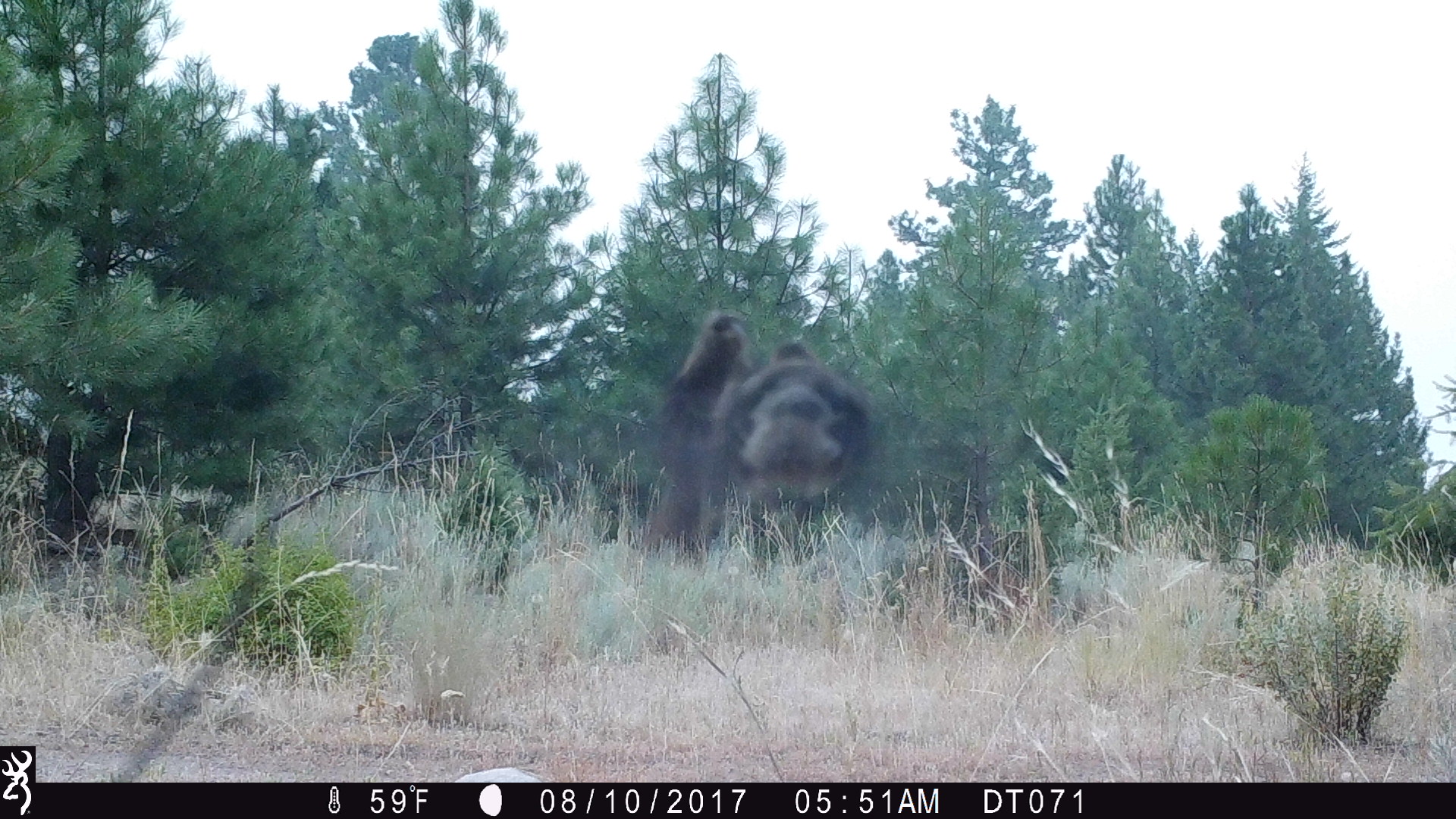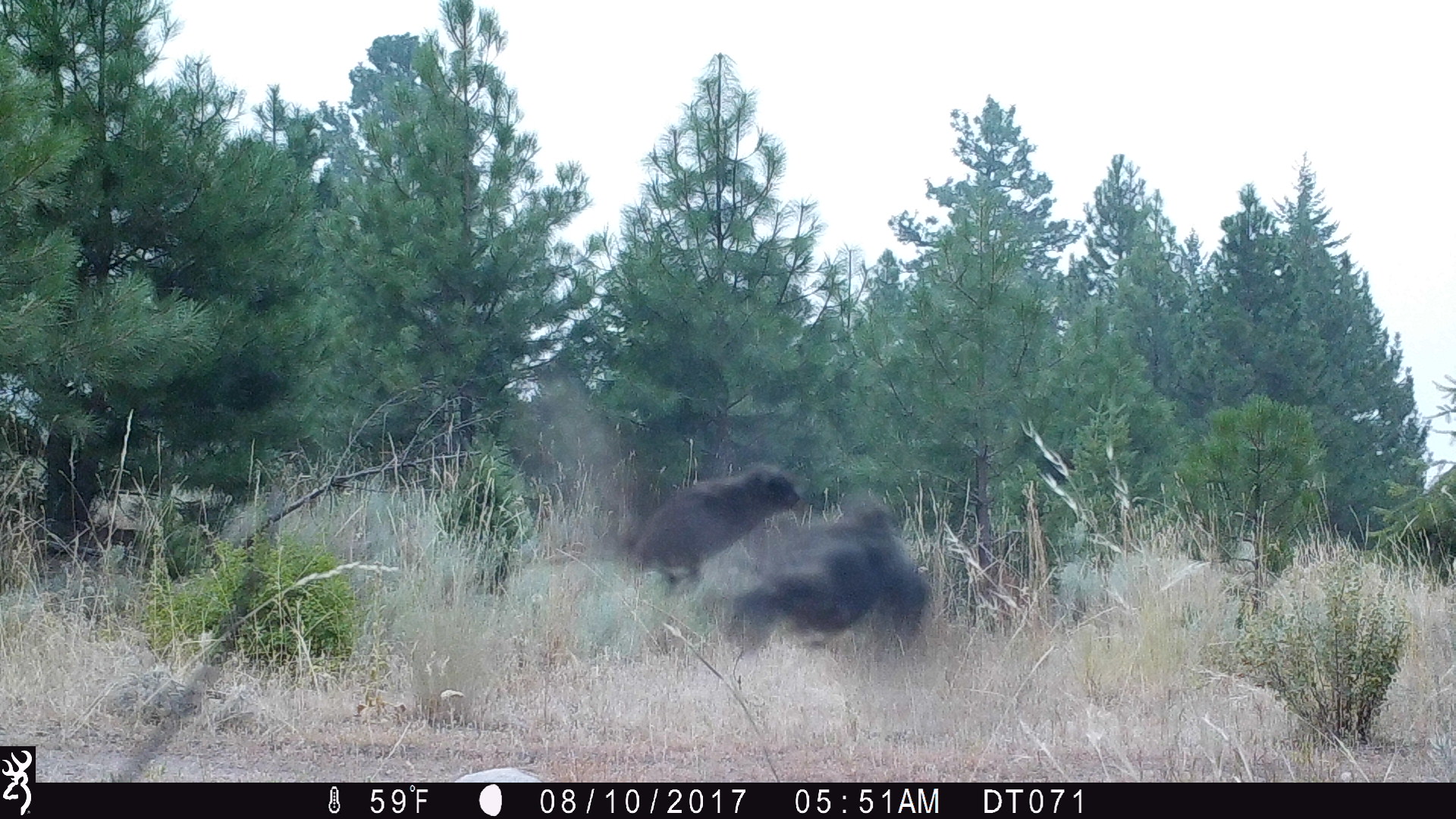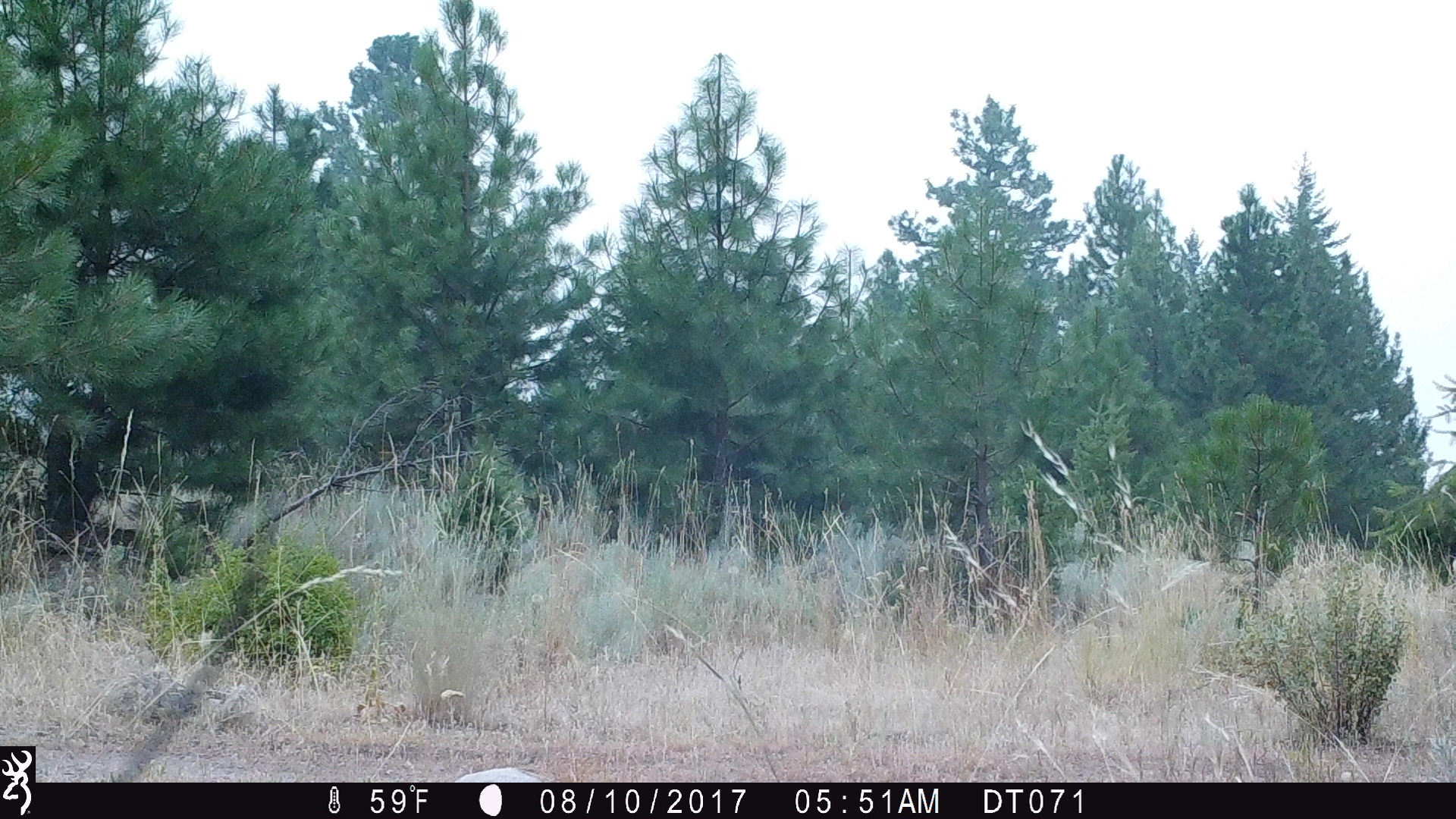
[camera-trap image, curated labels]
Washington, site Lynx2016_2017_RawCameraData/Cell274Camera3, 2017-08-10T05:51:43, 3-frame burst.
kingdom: Animalia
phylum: Chordata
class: Aves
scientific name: Aves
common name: birds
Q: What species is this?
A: Aves (birds).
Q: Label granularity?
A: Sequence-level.